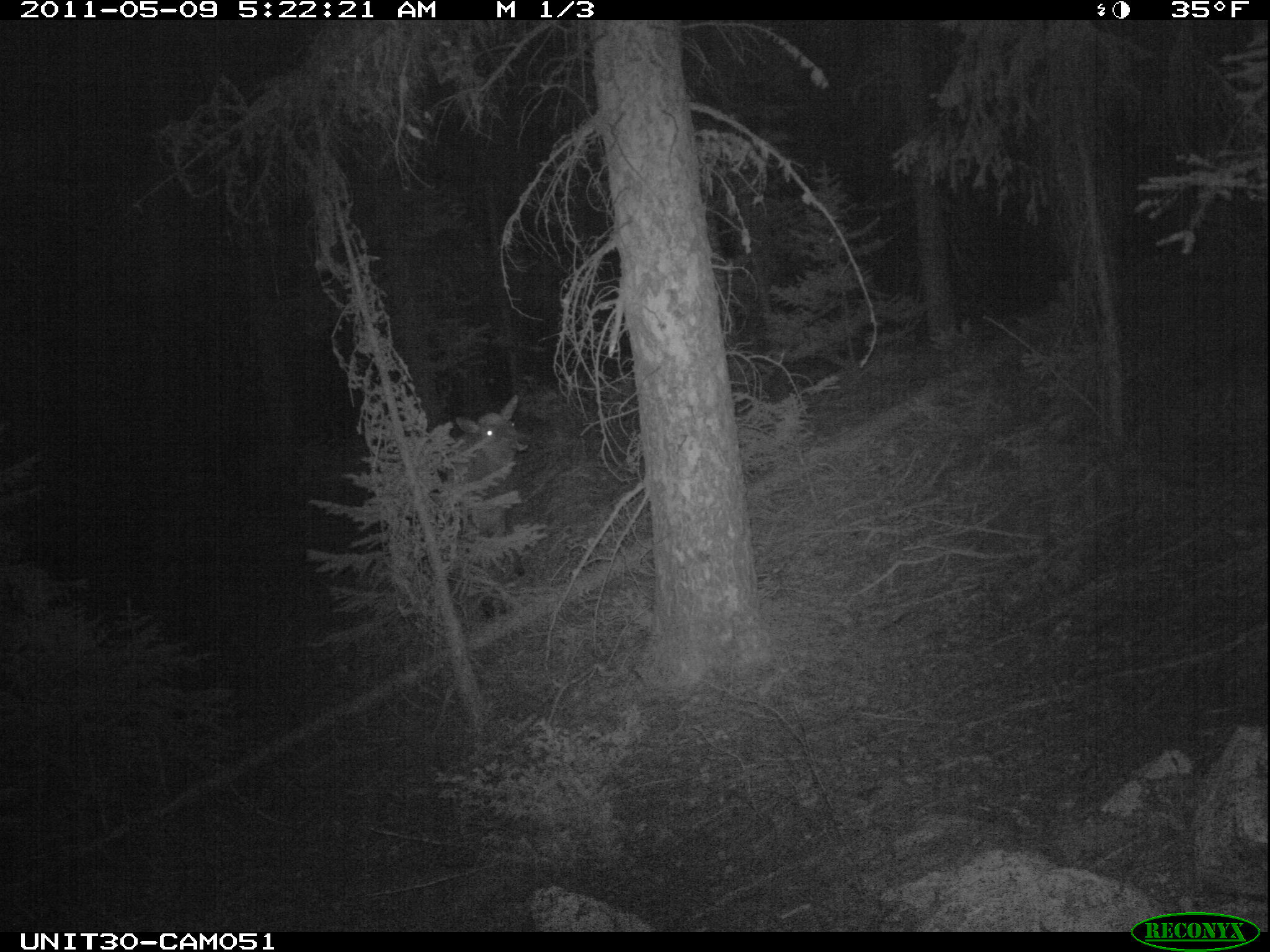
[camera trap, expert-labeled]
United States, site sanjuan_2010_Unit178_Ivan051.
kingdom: Animalia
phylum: Chordata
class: Mammalia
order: Artiodactyla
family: Cervidae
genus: Cervus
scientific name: Cervus elaphus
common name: red deer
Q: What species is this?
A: Cervus elaphus (red deer).